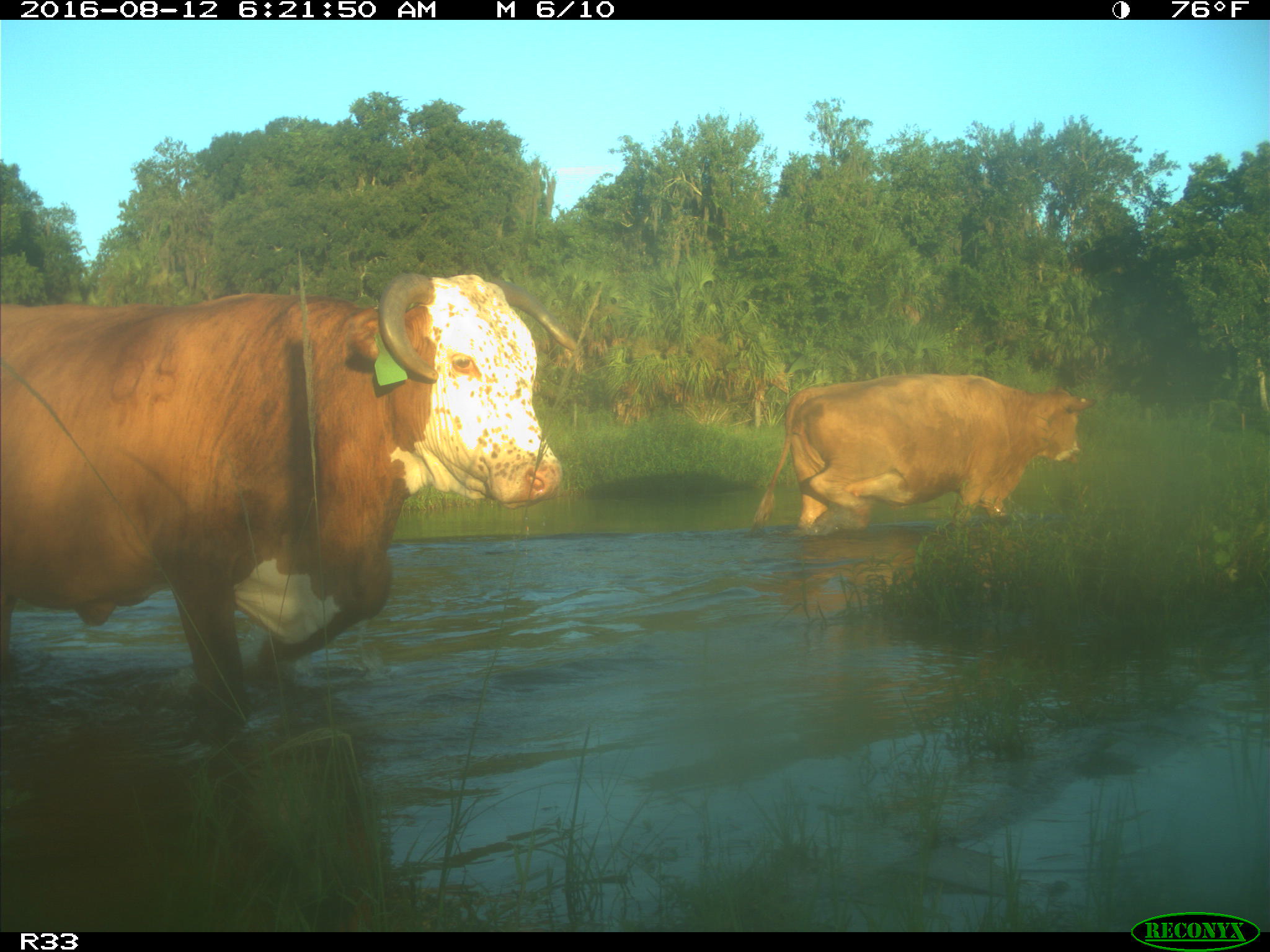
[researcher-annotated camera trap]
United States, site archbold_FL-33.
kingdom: Animalia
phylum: Chordata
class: Mammalia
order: Artiodactyla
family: Bovidae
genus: Bos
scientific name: Bos taurus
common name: domestic cow